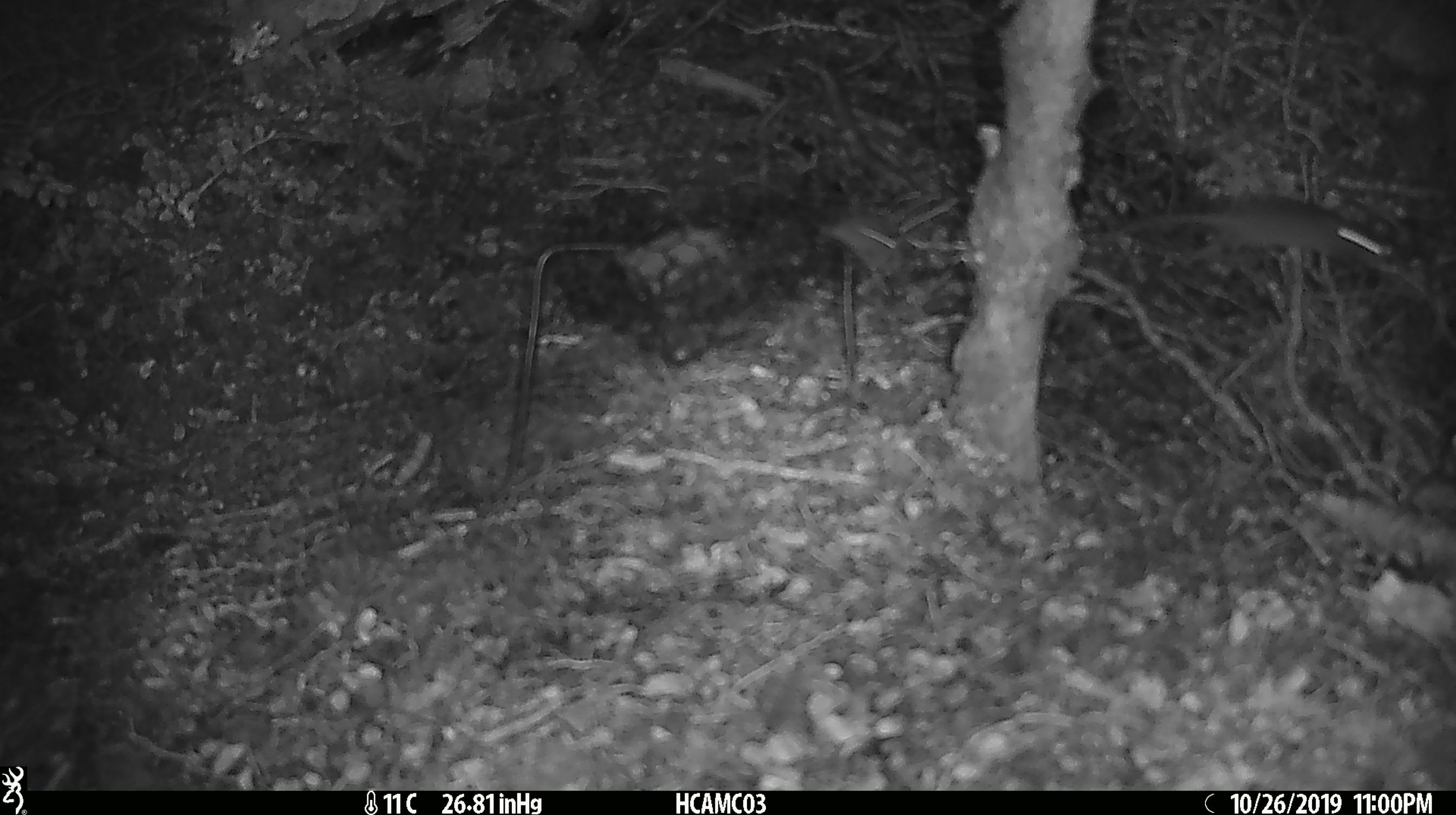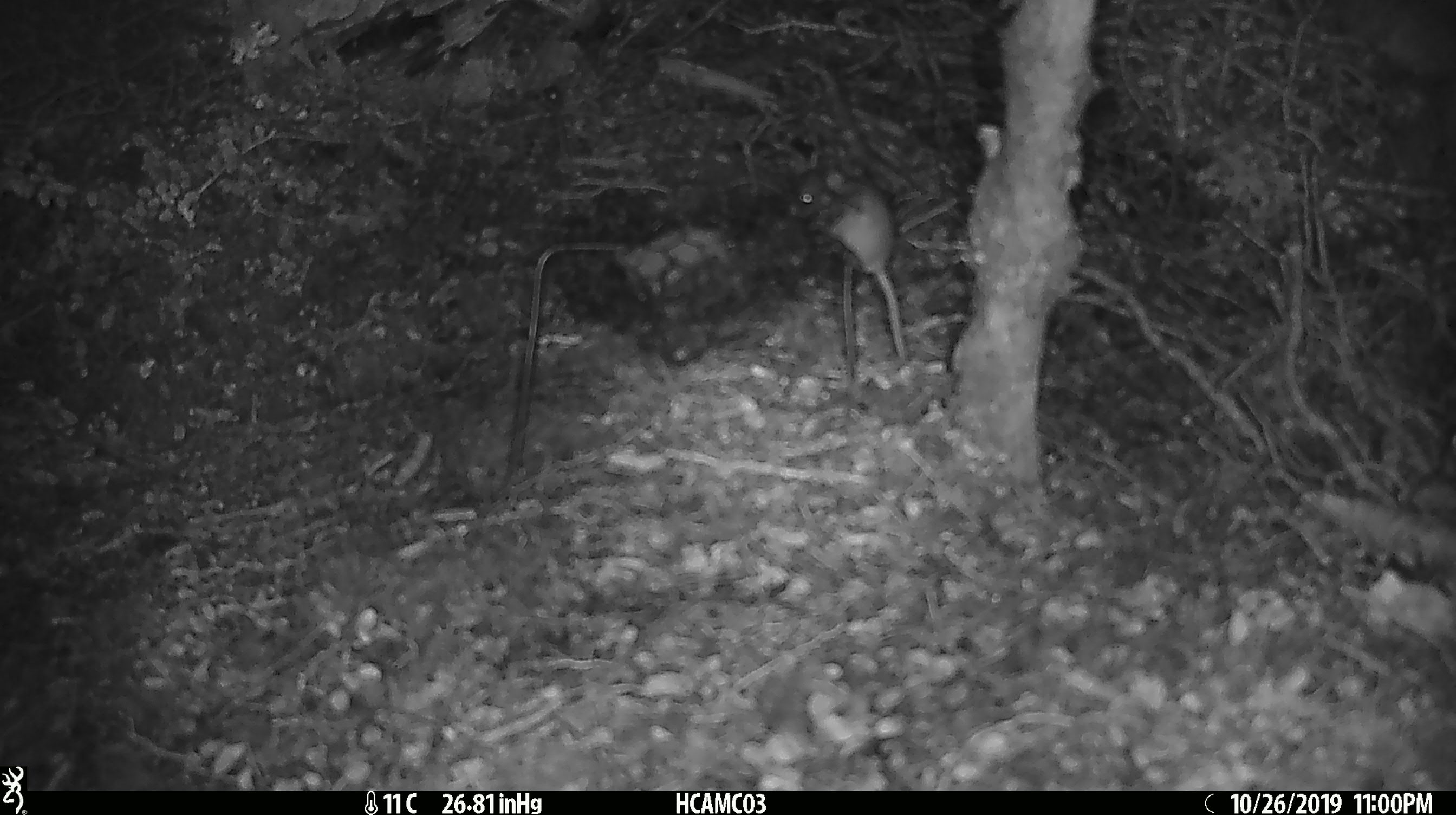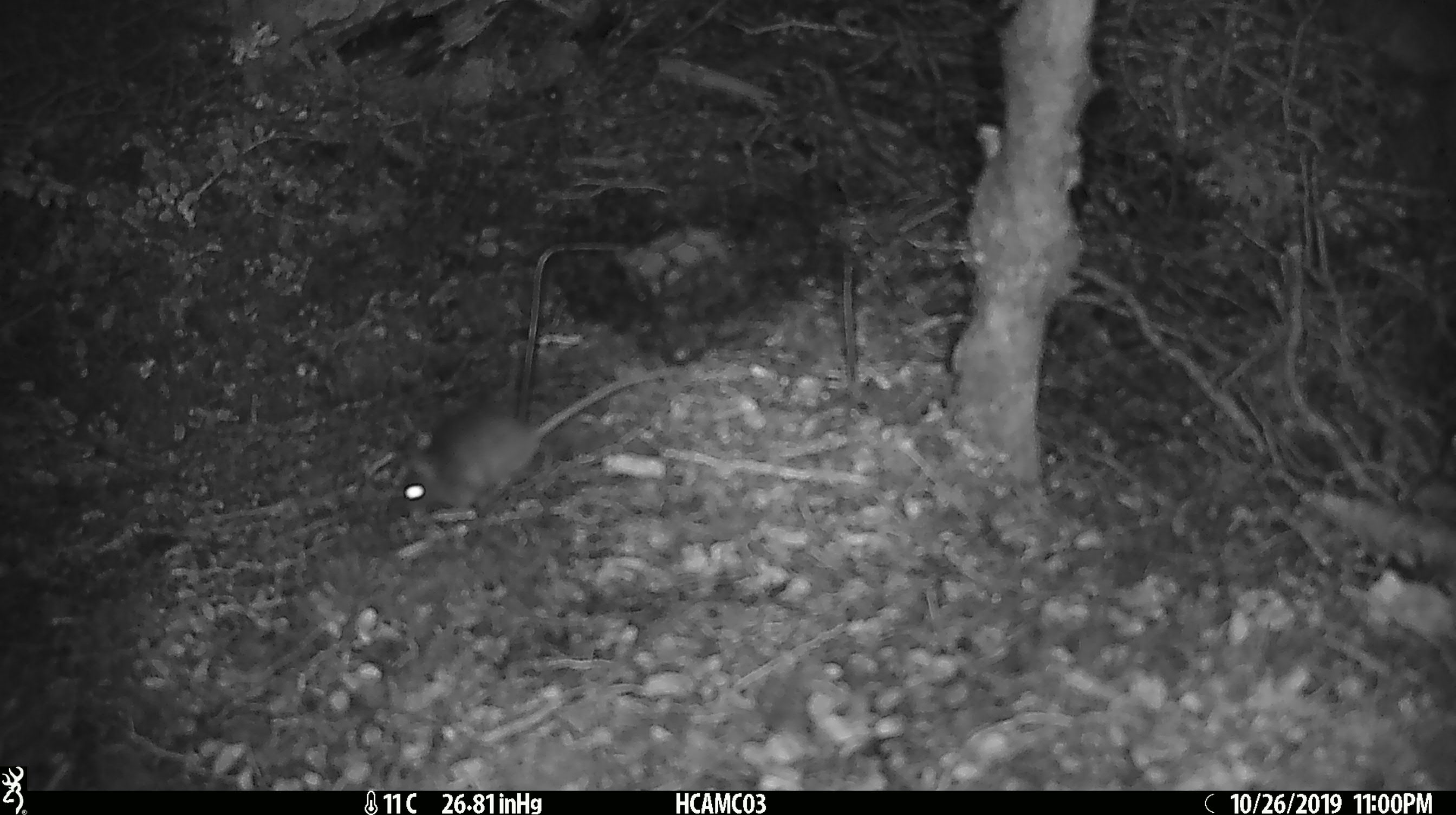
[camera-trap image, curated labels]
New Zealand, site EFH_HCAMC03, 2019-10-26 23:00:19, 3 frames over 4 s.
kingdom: Animalia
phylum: Chordata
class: Mammalia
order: Rodentia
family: Muridae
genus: Mus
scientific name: Mus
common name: mouse